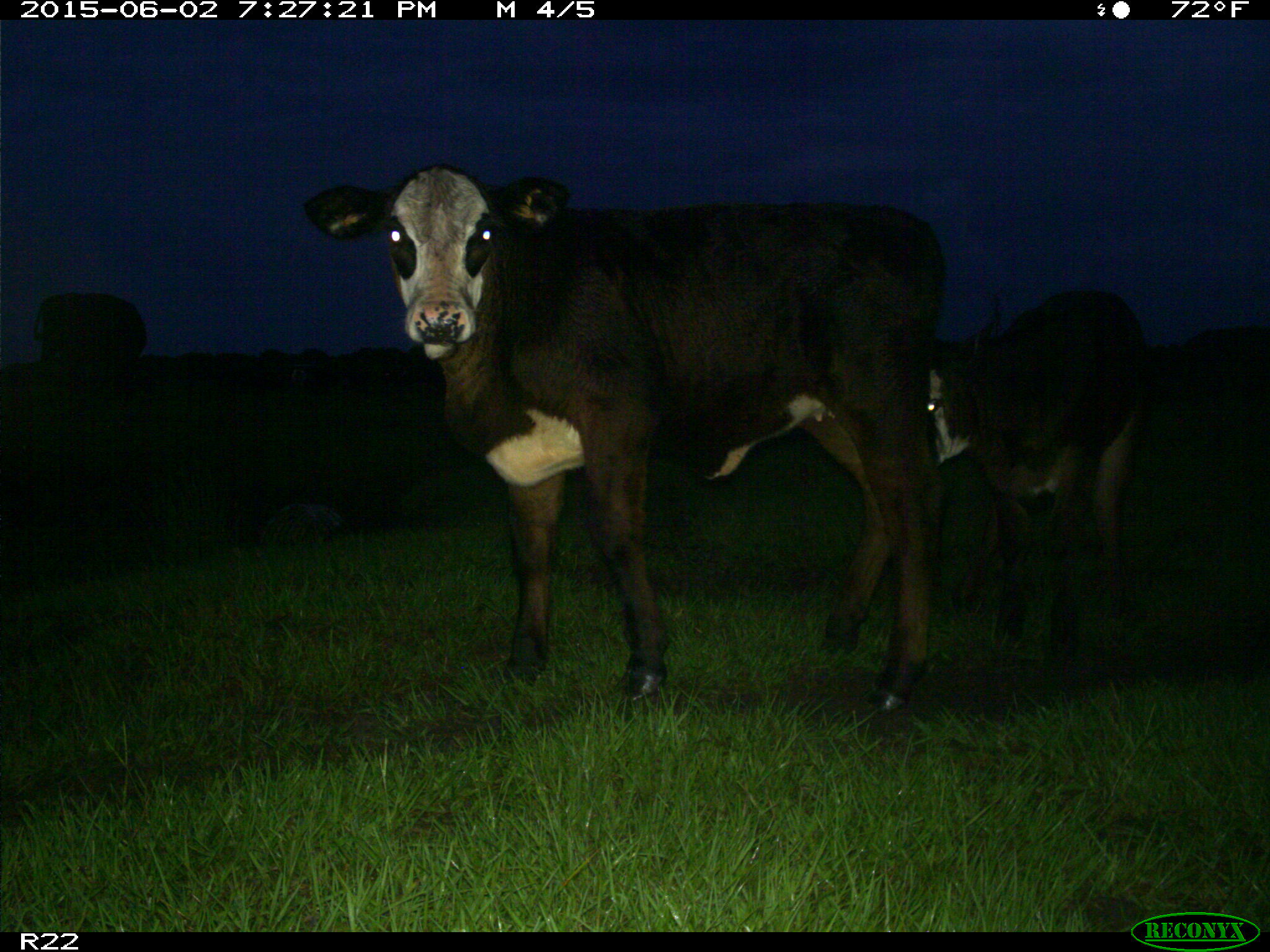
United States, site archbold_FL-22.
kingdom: Animalia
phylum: Chordata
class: Mammalia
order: Artiodactyla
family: Bovidae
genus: Bos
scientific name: Bos taurus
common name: domestic cow